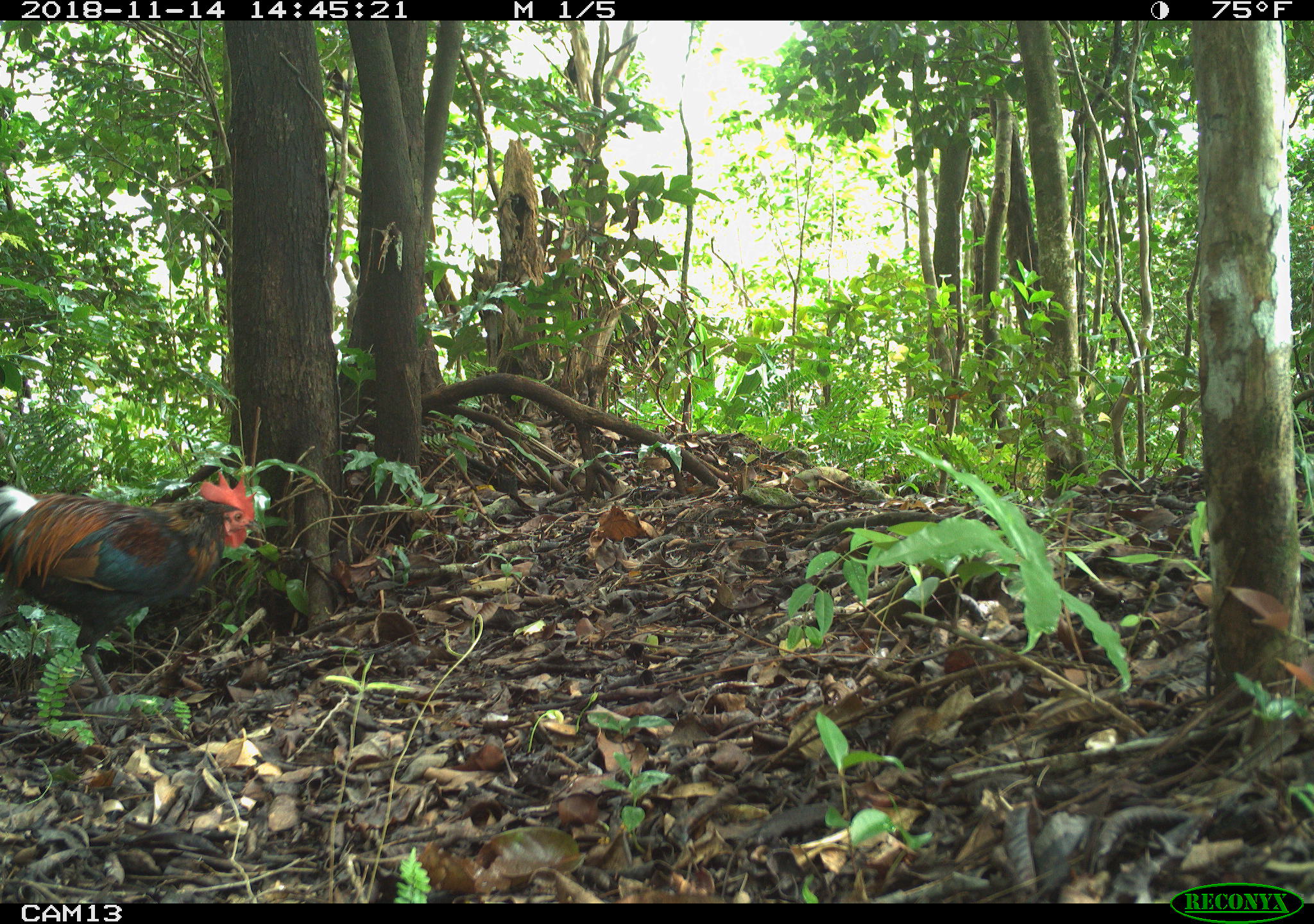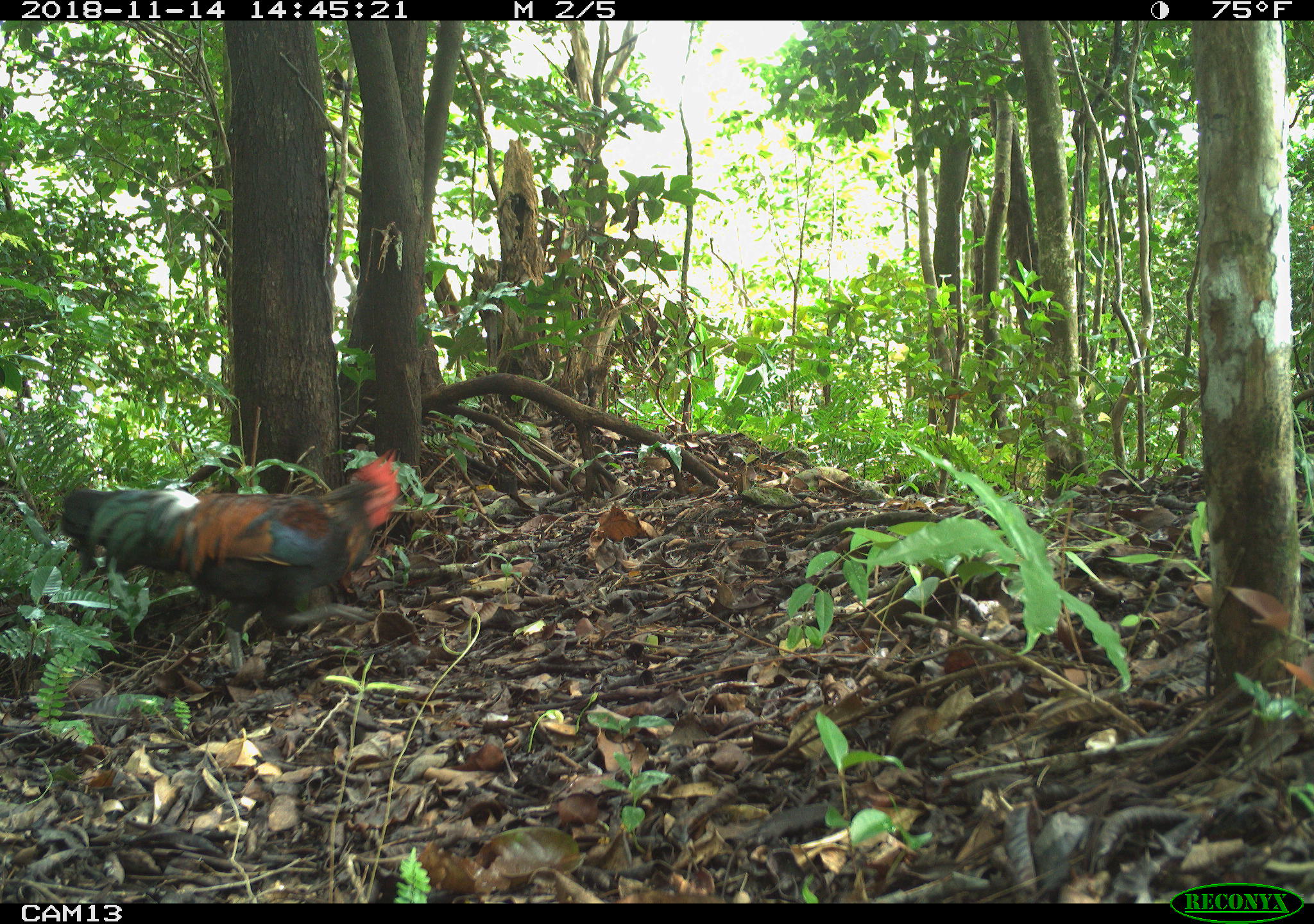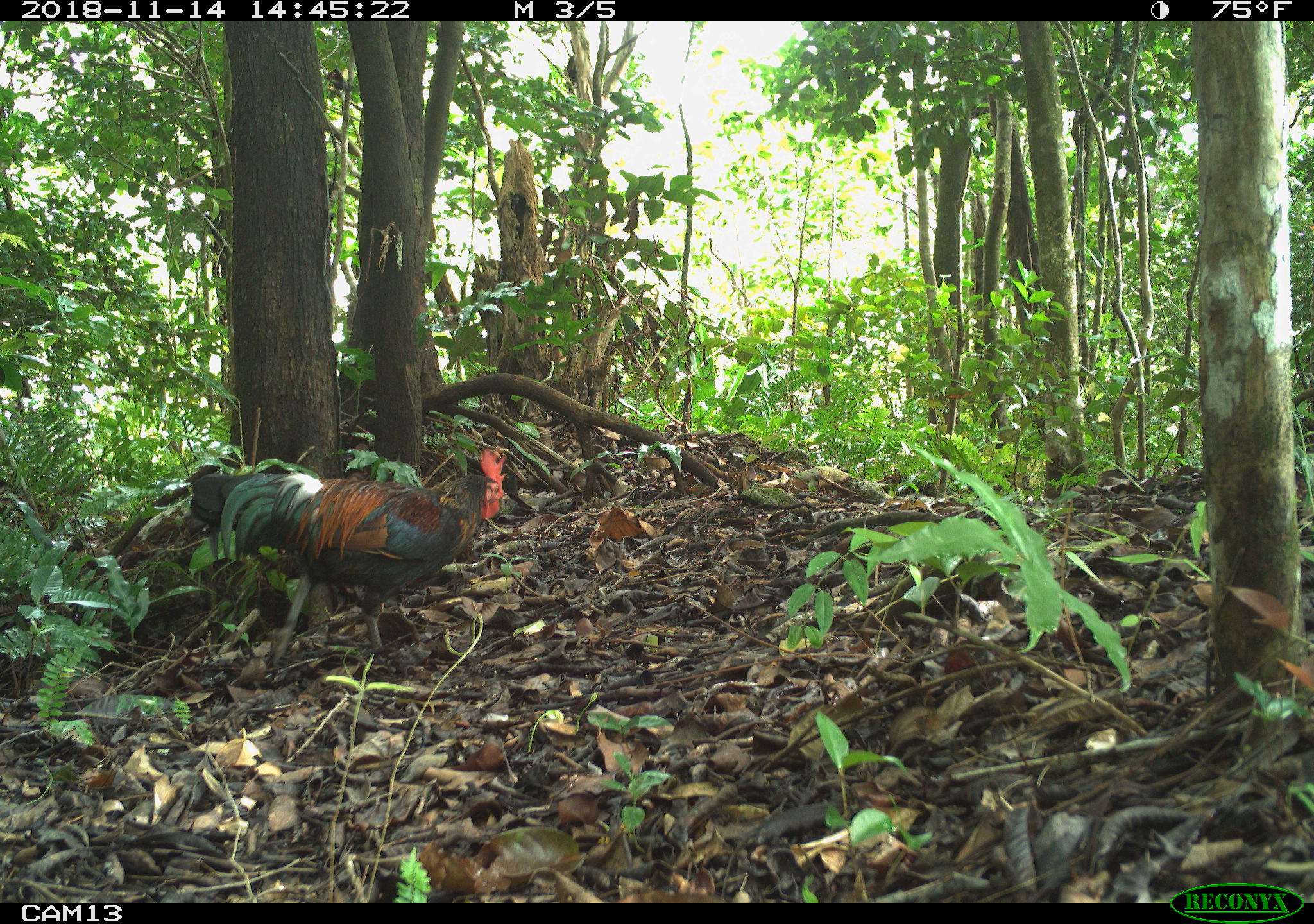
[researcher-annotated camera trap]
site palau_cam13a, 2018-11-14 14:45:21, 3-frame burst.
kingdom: Animalia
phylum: Chordata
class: Aves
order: Galliformes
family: Phasianidae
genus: Gallus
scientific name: Gallus gallus domesticus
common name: rooster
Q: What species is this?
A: Rooster (Gallus gallus domesticus).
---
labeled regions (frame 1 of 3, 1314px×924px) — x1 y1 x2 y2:
rooster: 1 461 263 727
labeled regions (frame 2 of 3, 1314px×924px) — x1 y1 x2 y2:
rooster: 49 450 406 680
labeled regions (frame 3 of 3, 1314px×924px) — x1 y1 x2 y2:
rooster: 184 443 509 667